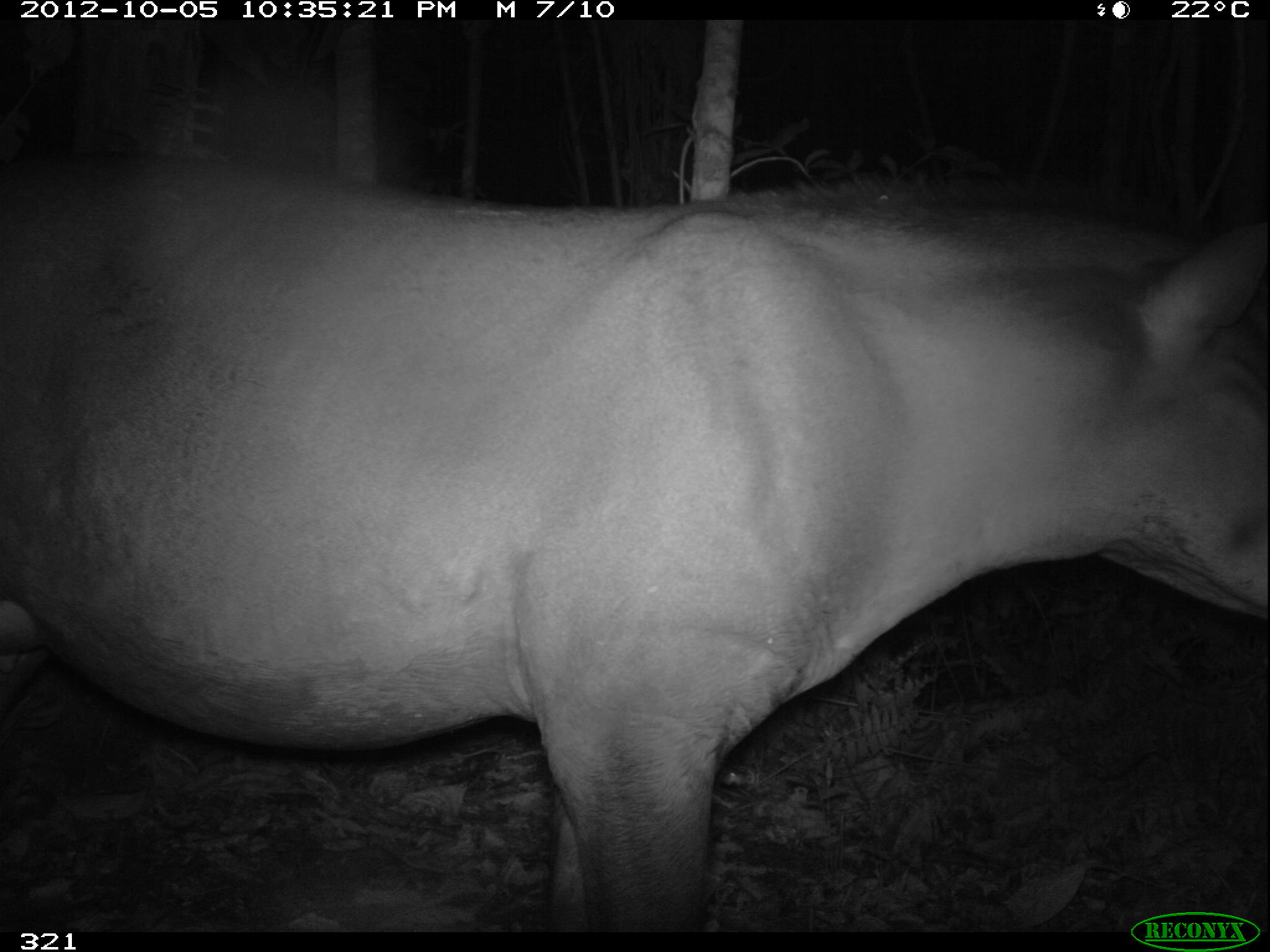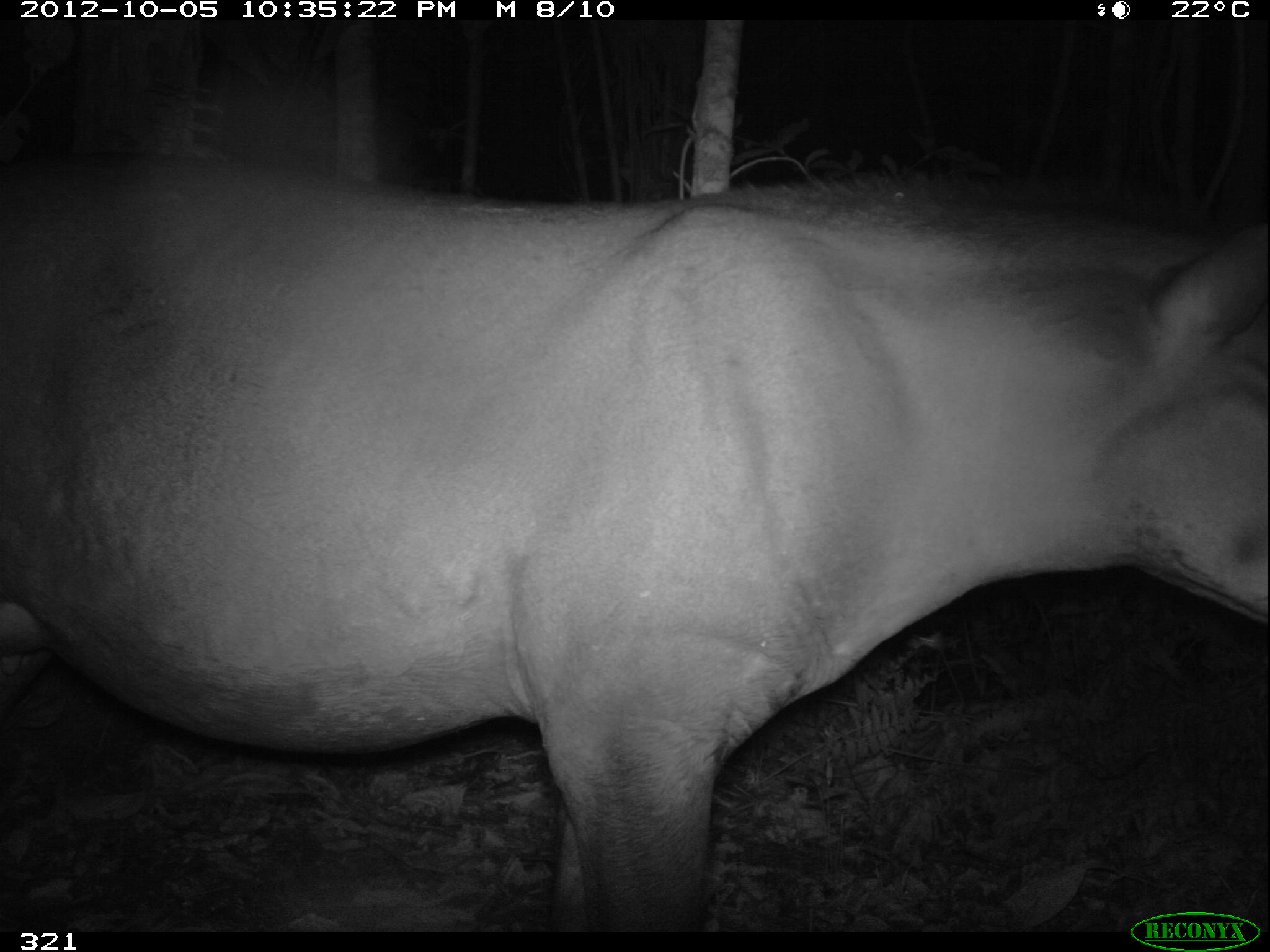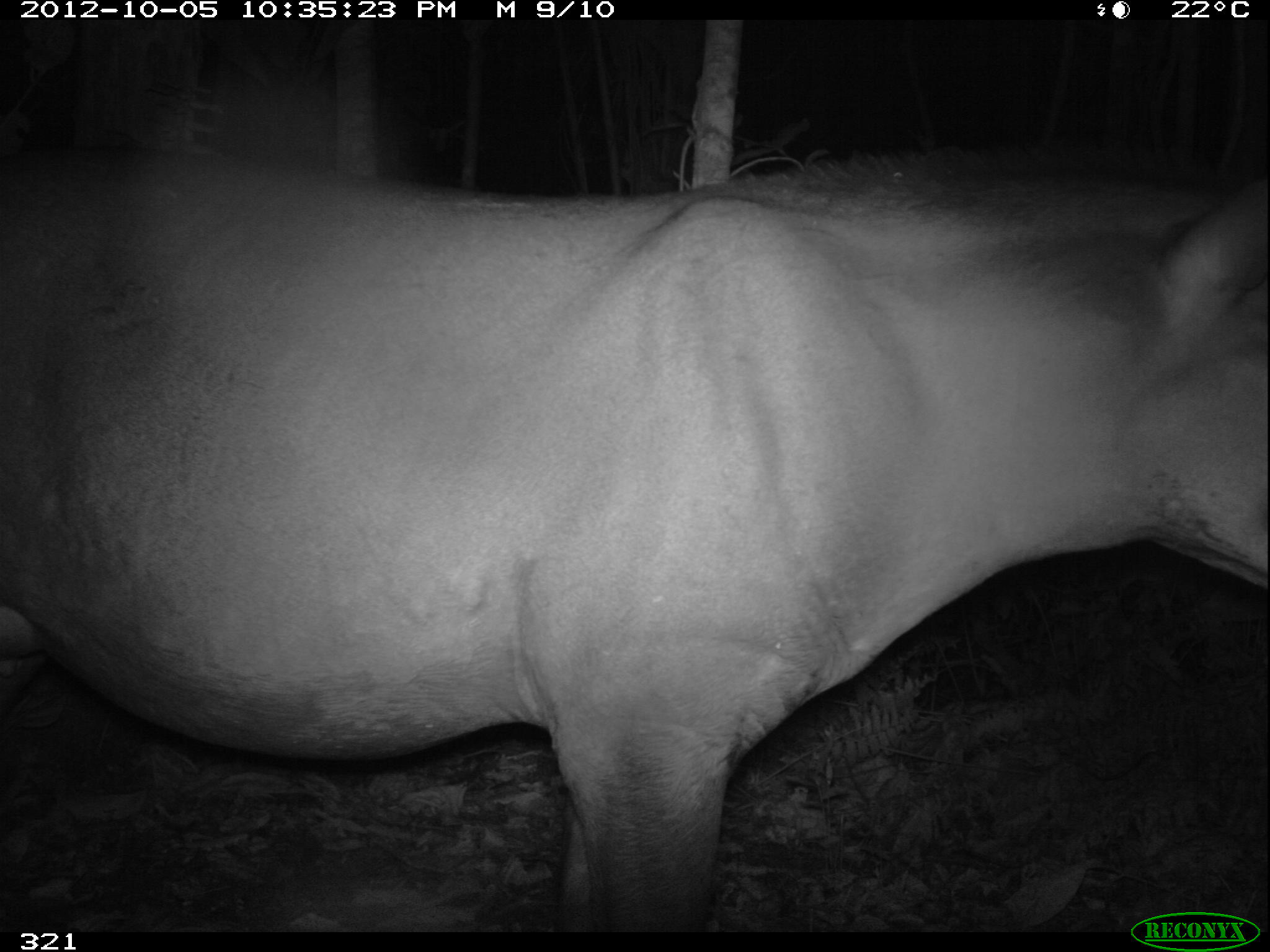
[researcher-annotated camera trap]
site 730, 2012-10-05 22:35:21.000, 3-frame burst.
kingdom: Animalia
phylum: Chordata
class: Mammalia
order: Perissodactyla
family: Tapiridae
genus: Tapirus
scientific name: Tapirus terrestris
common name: south american tapir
Tapirus terrestris (south american tapir).